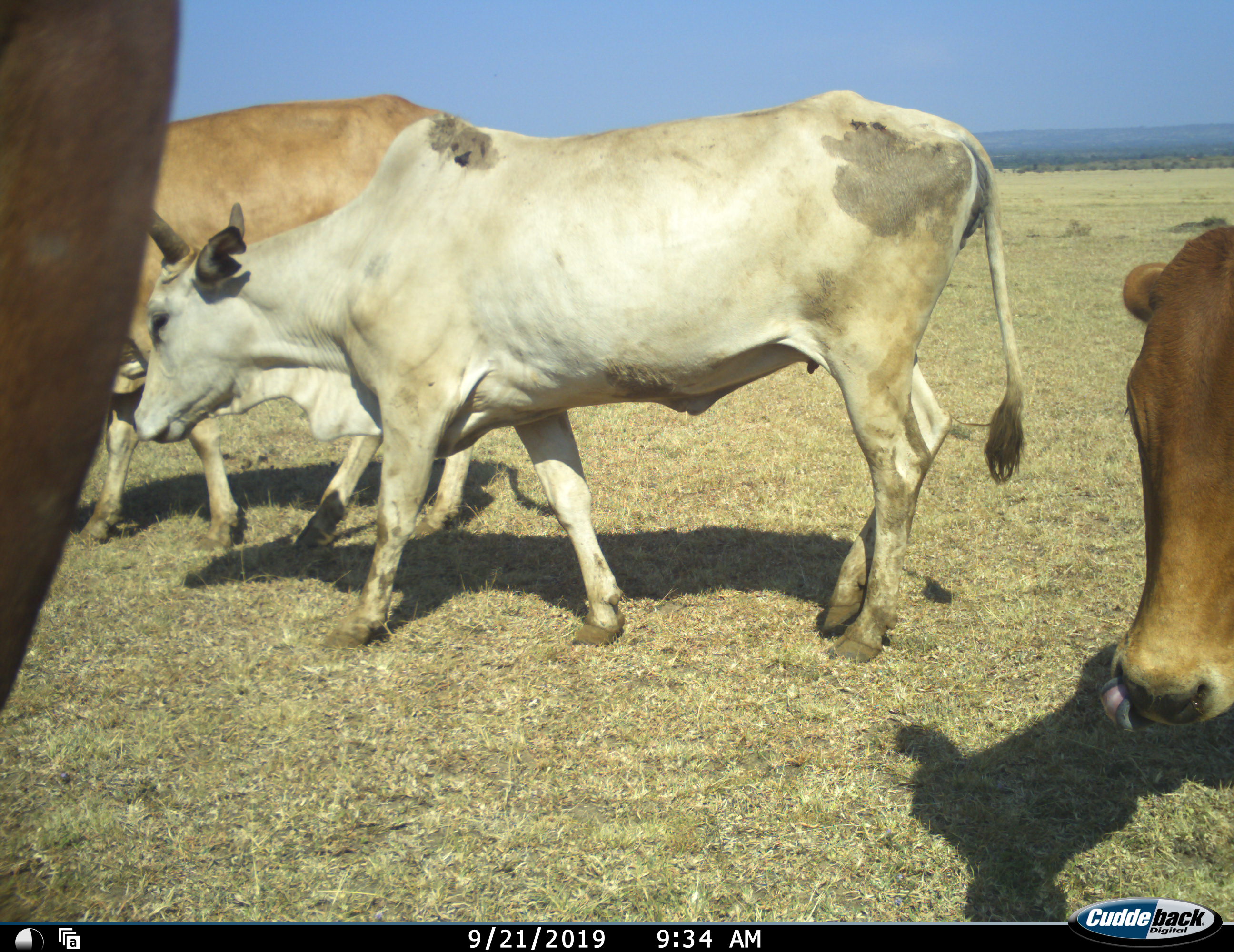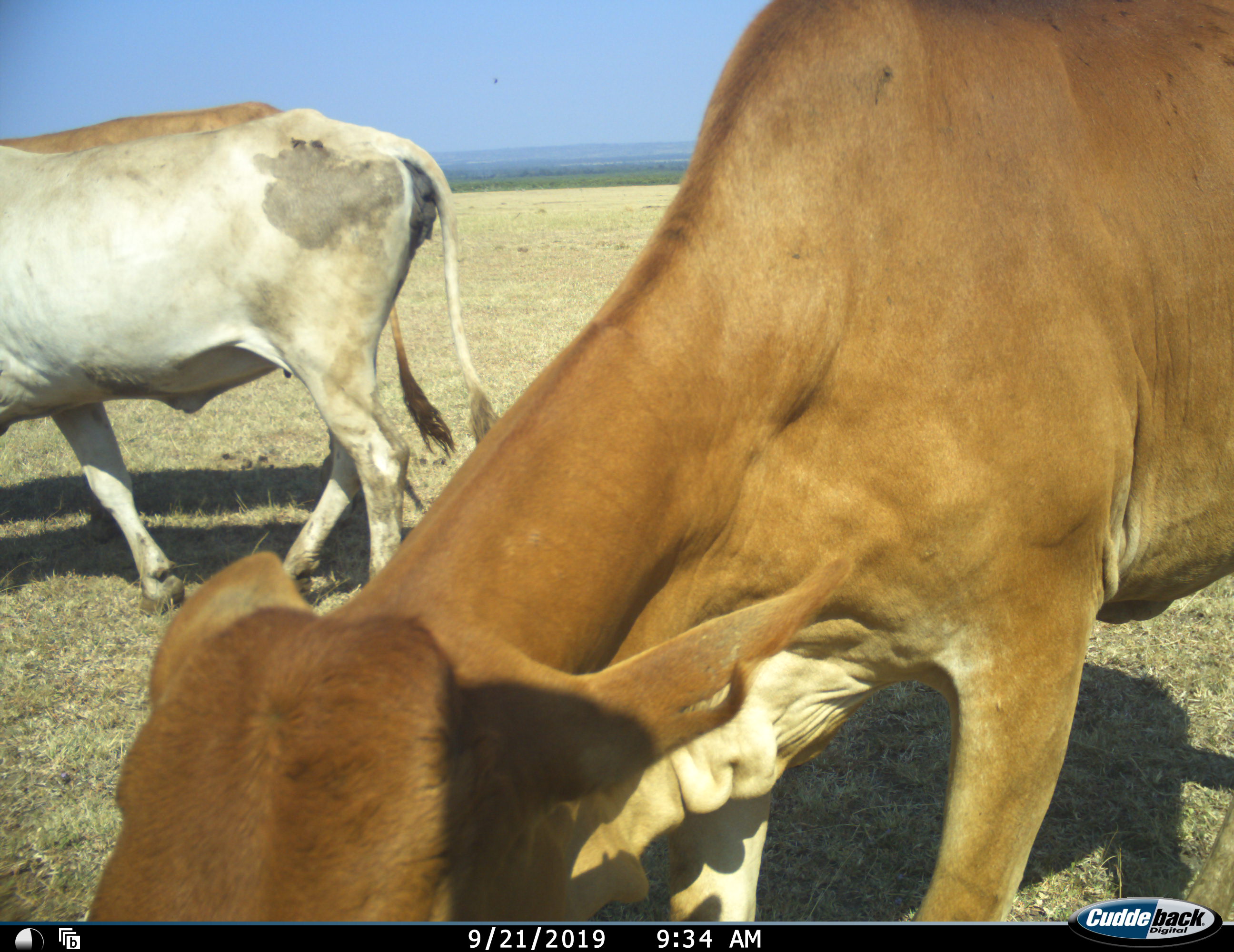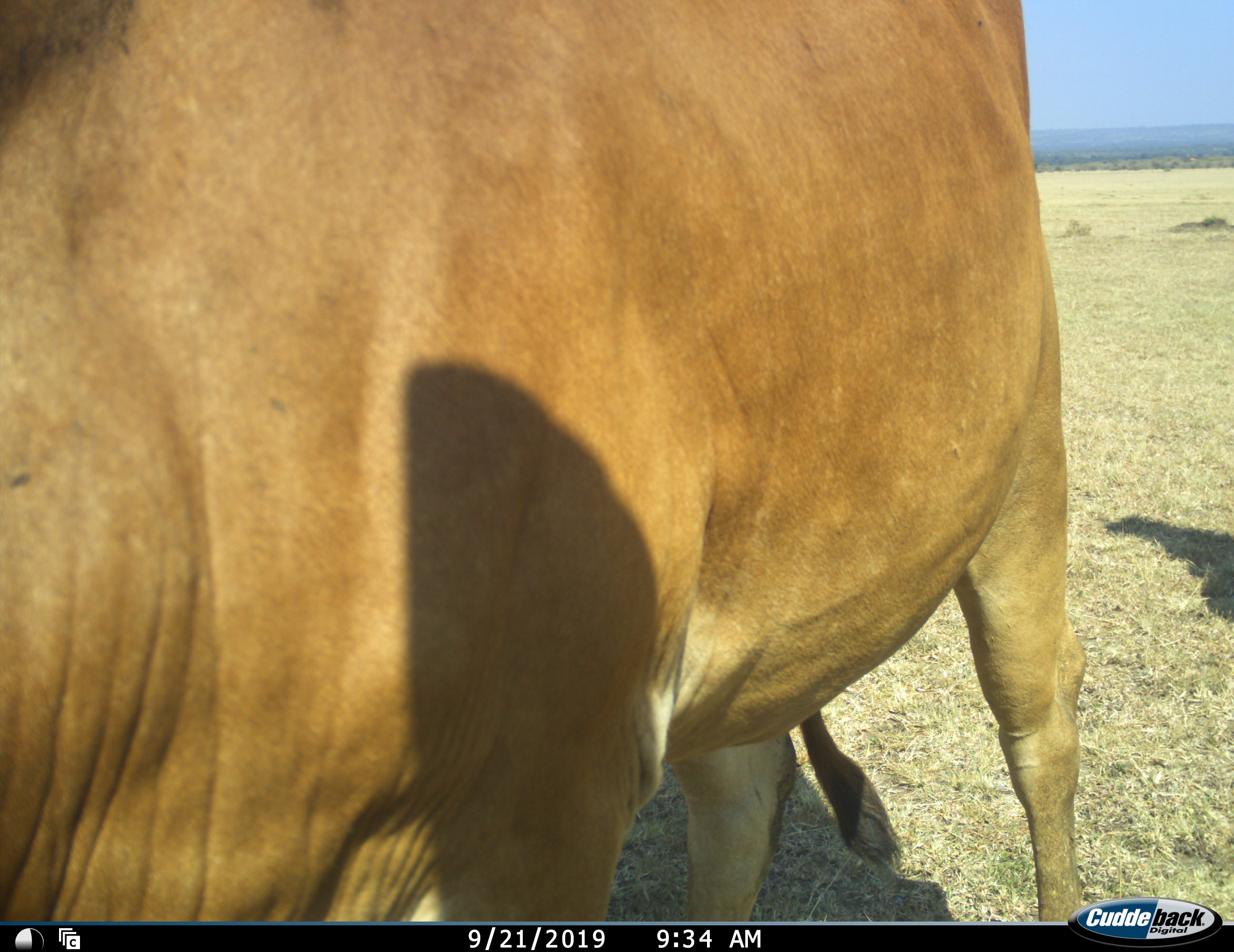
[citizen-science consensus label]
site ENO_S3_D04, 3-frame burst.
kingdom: Animalia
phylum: Chordata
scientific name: Vertebrata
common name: domestic animal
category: domesticanimal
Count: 4.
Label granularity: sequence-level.